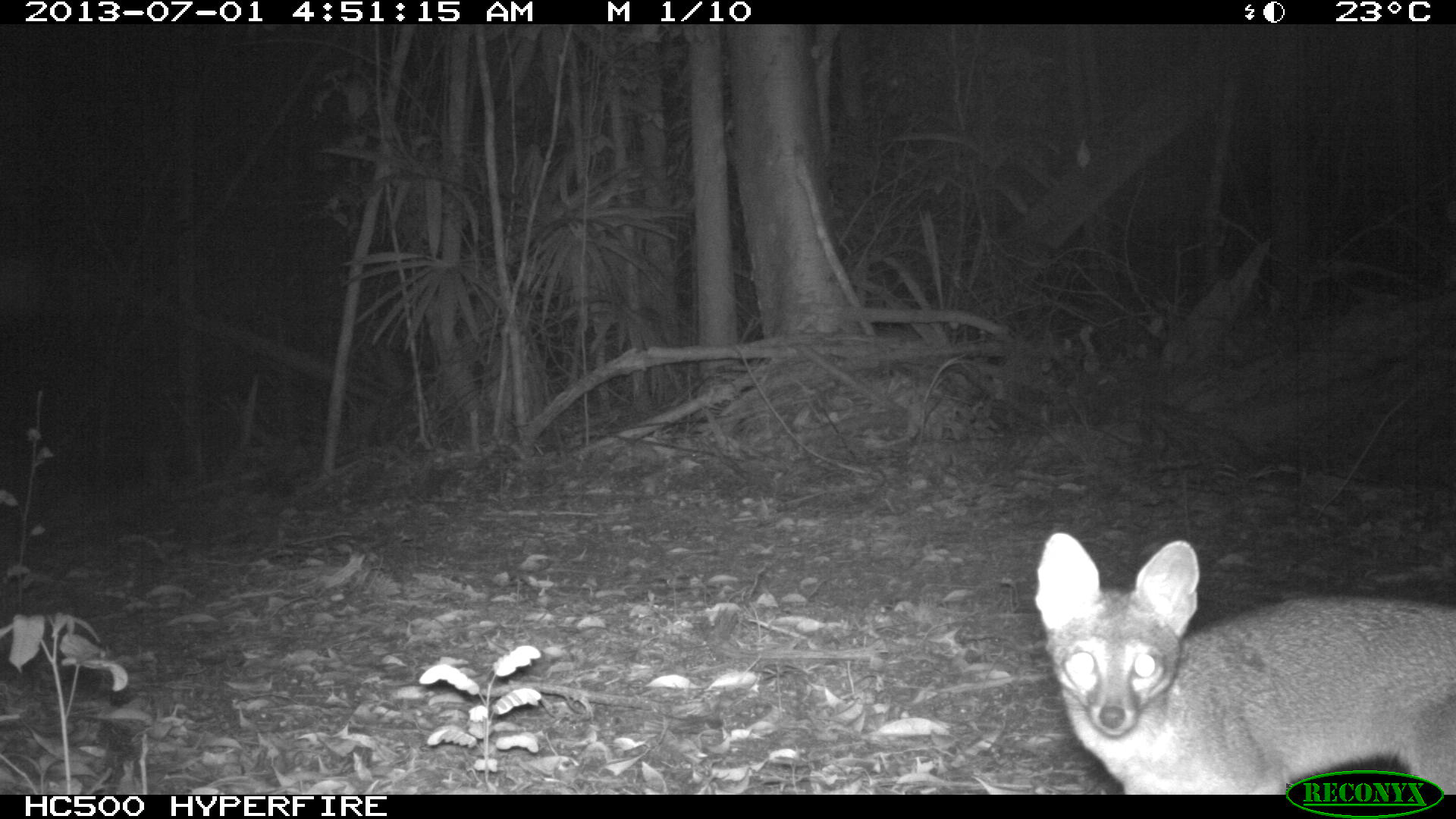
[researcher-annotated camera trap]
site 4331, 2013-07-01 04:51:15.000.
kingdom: Animalia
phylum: Chordata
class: Mammalia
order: Carnivora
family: Canidae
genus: Urocyon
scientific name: Urocyon cinereoargenteus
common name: gray fox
Urocyon cinereoargenteus (gray fox), count 1.